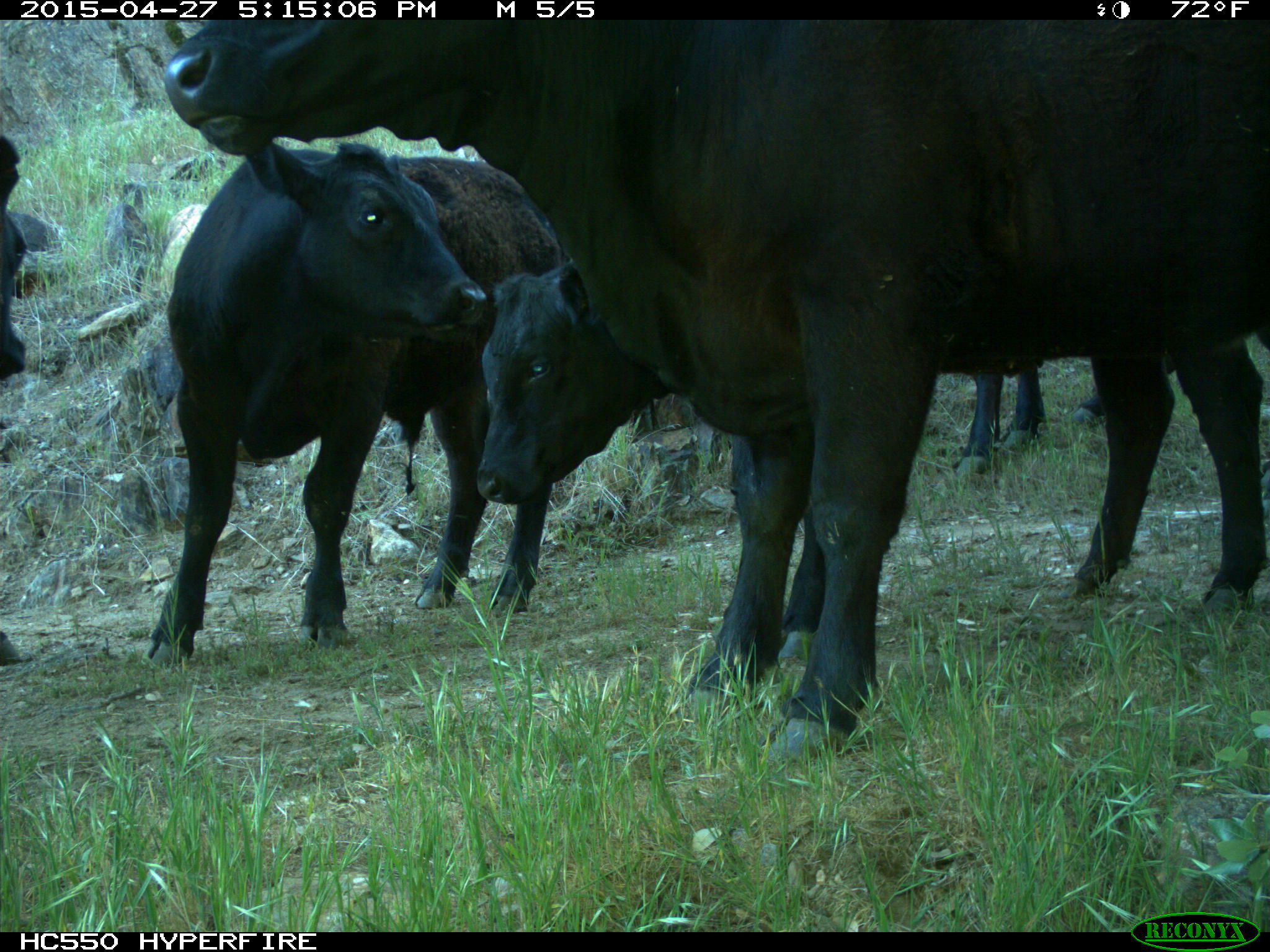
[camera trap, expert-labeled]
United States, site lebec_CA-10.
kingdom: Animalia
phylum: Chordata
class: Mammalia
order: Artiodactyla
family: Bovidae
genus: Bos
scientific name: Bos taurus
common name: domestic cow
Bos taurus (domestic cow).